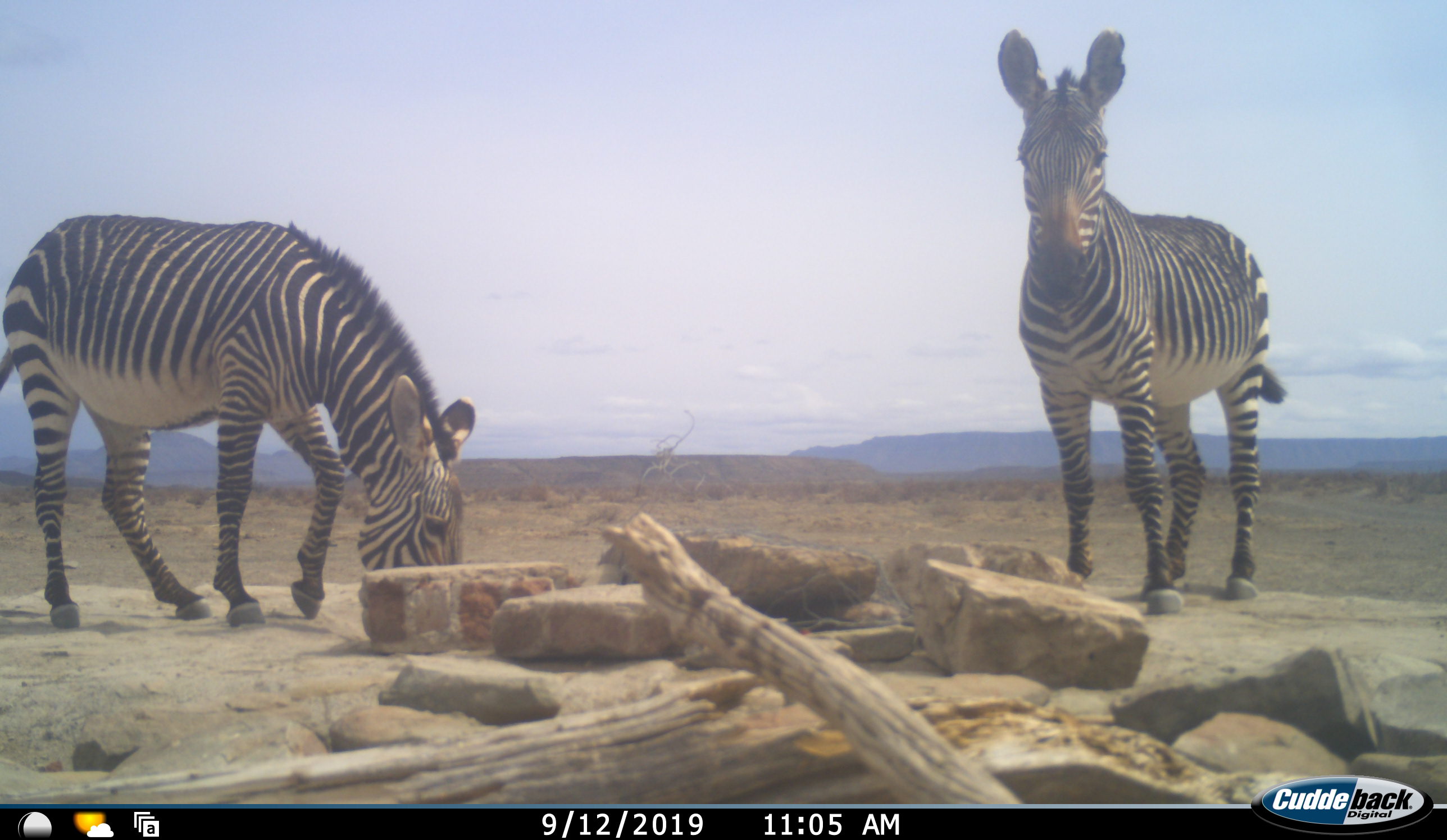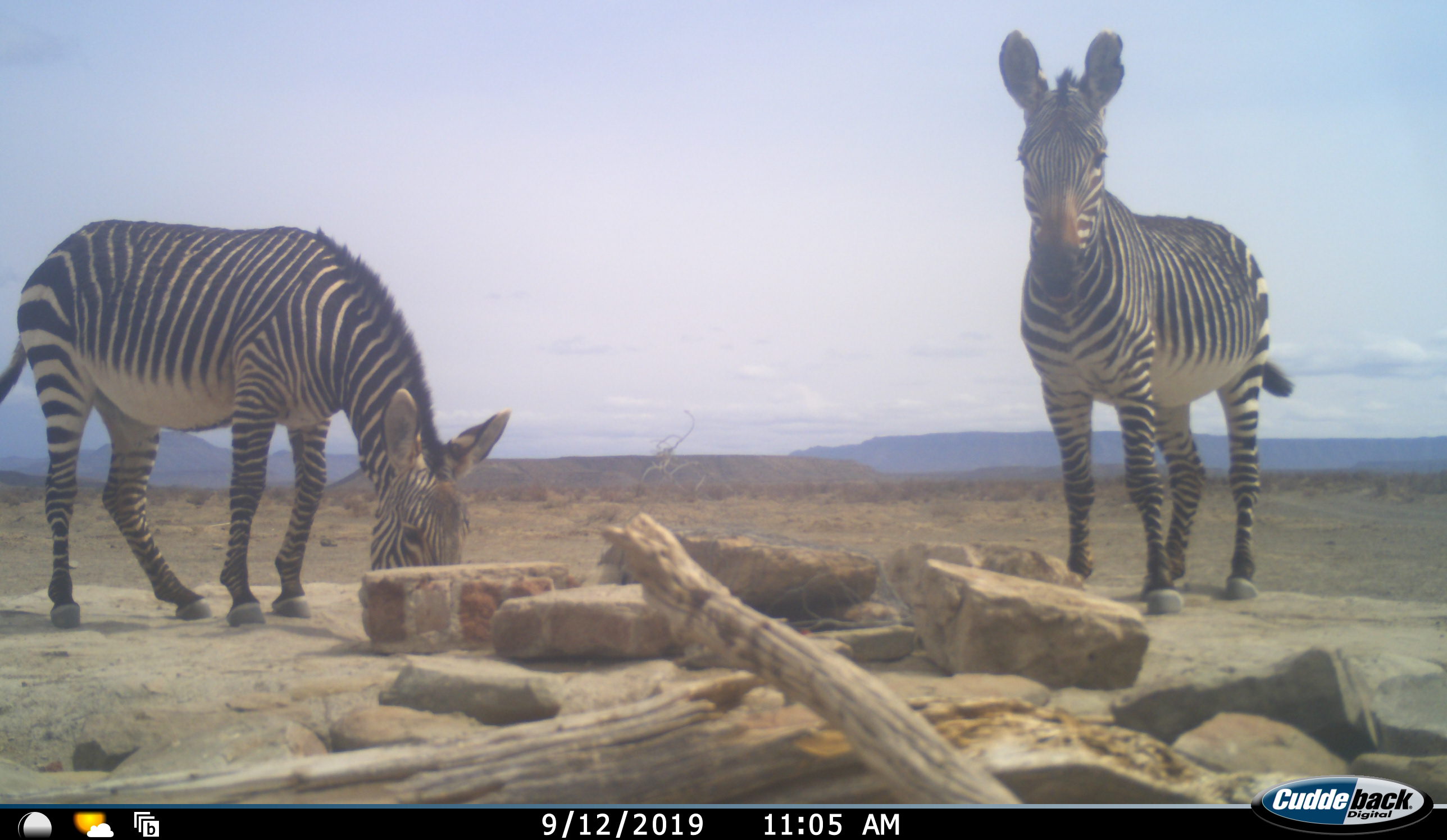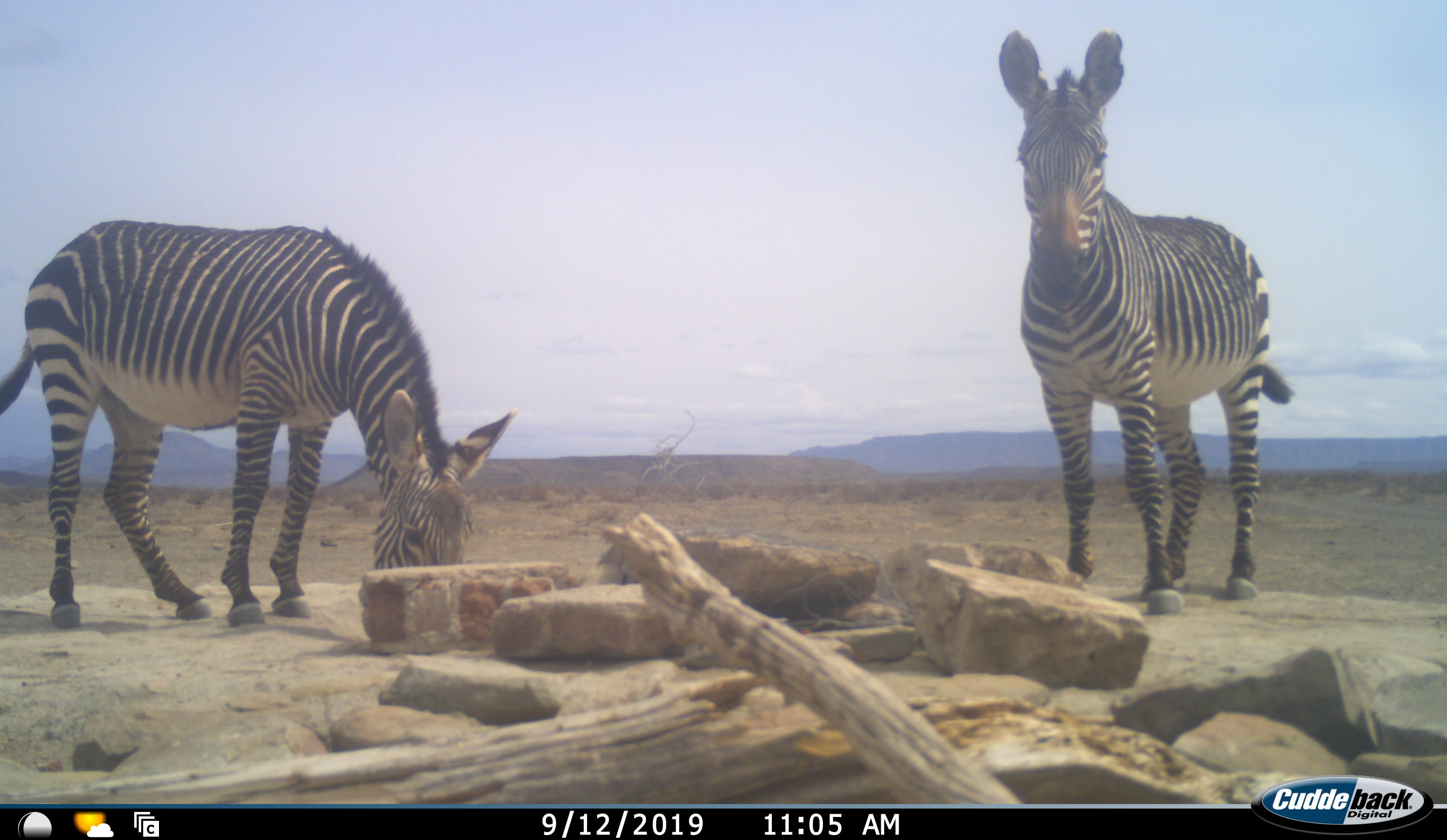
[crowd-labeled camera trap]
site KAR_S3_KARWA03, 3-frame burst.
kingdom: Animalia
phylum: Chordata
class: Mammalia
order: Perissodactyla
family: Equidae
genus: Equus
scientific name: Equus zebra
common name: mountain zebra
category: zebramountain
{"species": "zebramountain (mountain zebra) (Equus zebra)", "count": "2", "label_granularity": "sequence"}